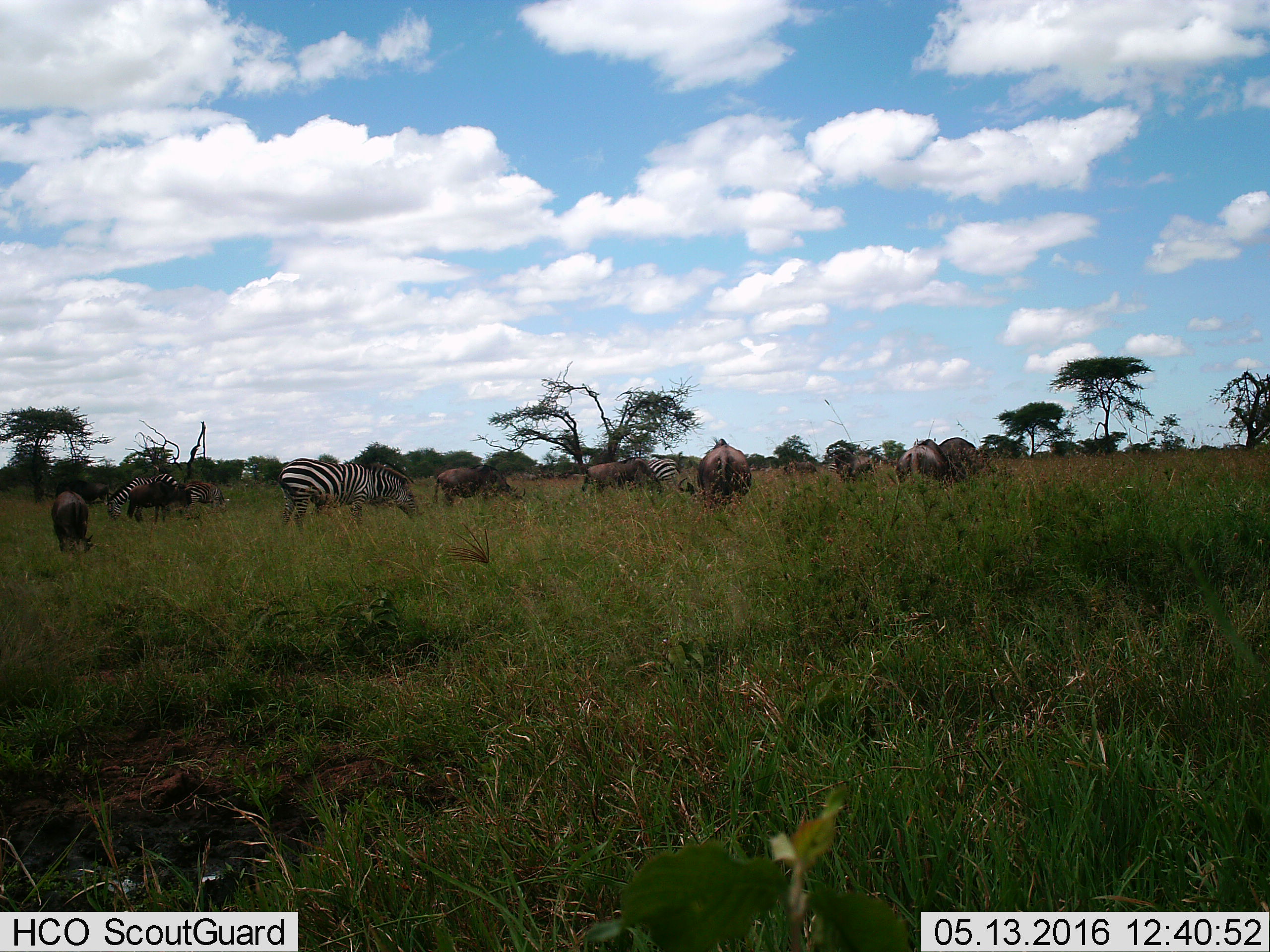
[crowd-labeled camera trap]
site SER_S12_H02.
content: unidentified animal